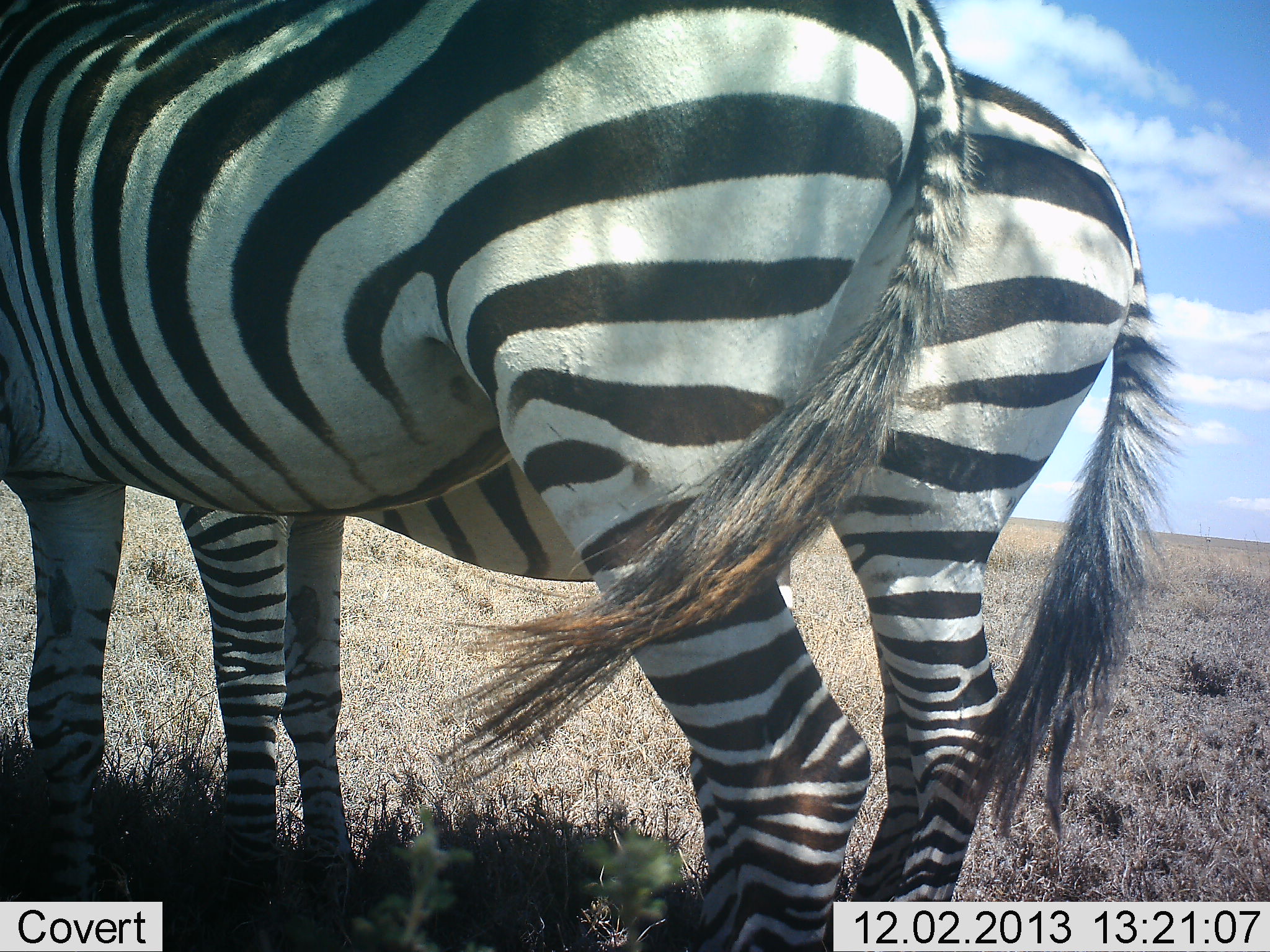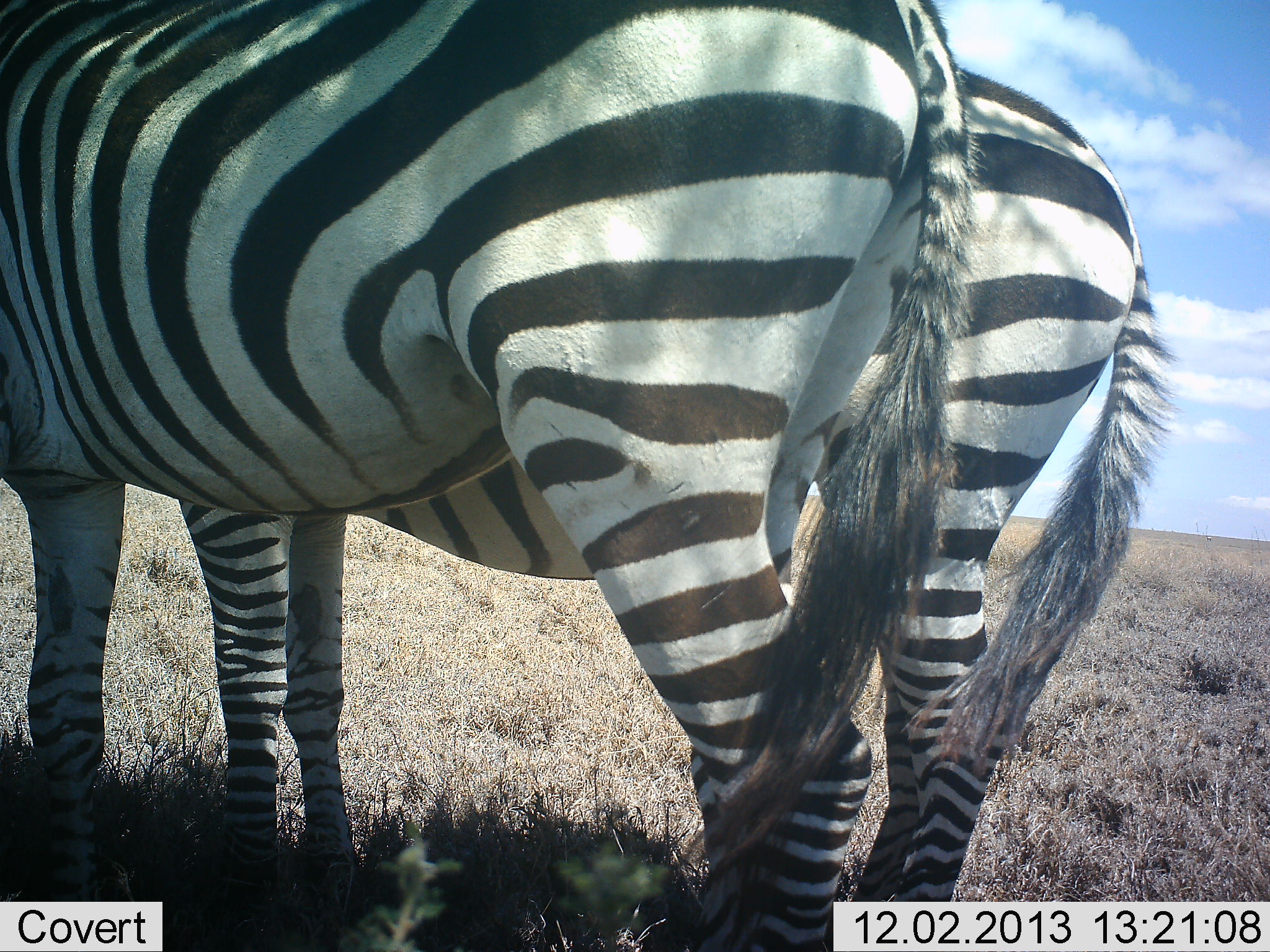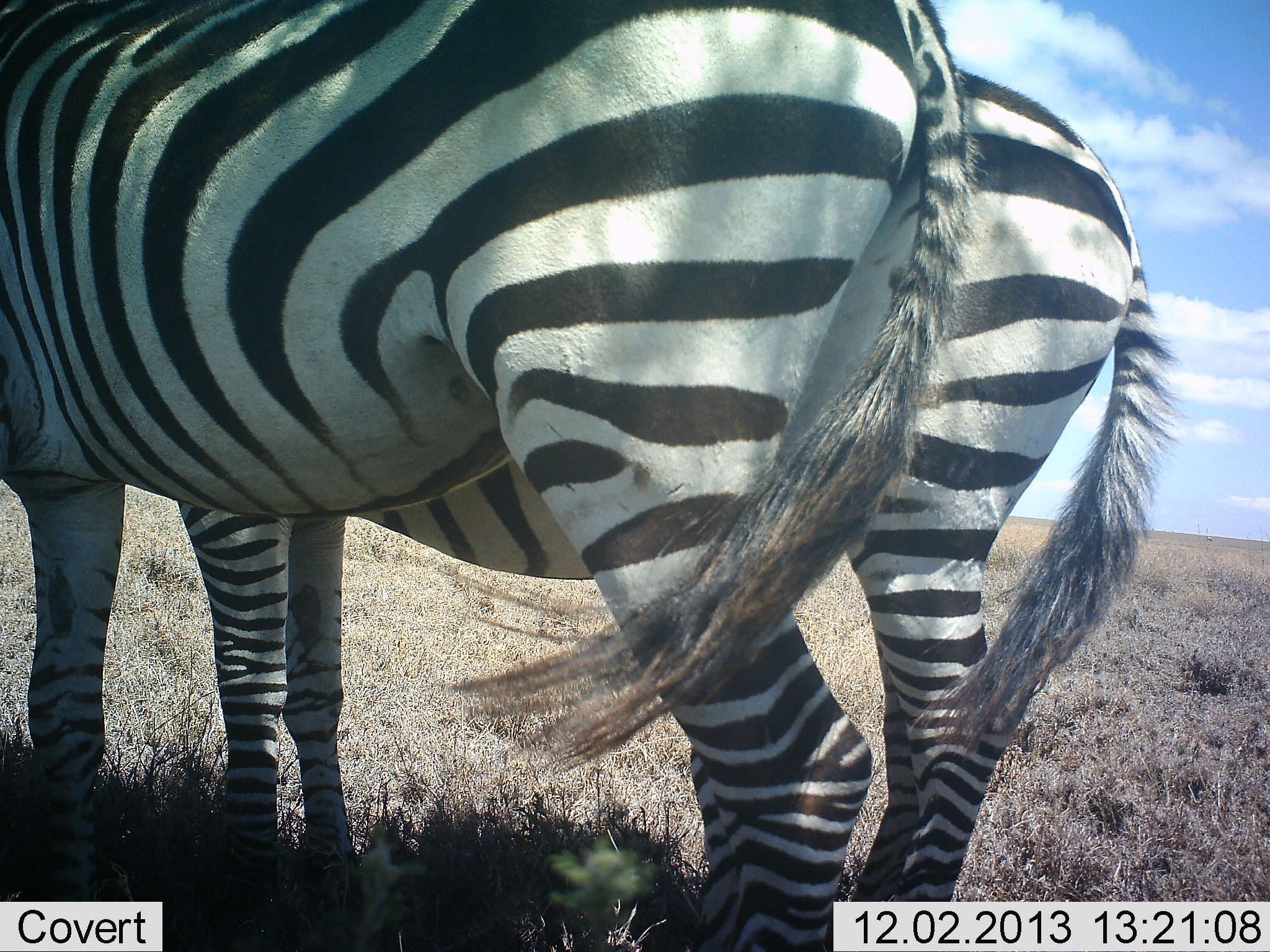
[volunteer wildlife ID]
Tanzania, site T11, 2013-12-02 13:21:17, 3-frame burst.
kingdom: Animalia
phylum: Chordata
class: Mammalia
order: Perissodactyla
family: Equidae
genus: Equus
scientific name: Equus quagga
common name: plains zebra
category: zebra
Zebra (plains zebra) (Equus quagga), count 2. Behavior (volunteer vote fractions): standing 100%, resting 10%, moving 0%, interacting 0%. Young present (vote fraction): 0%. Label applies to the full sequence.